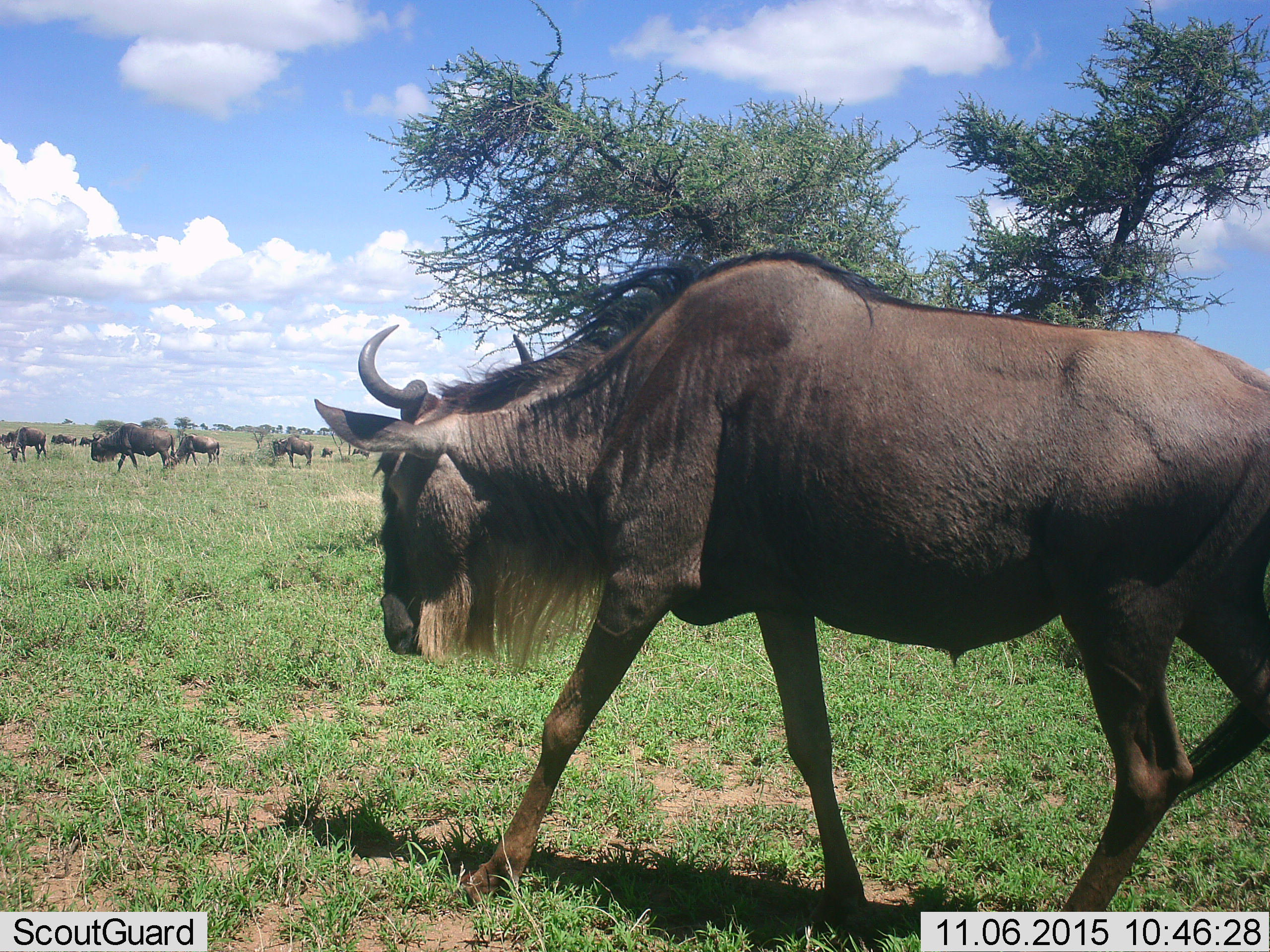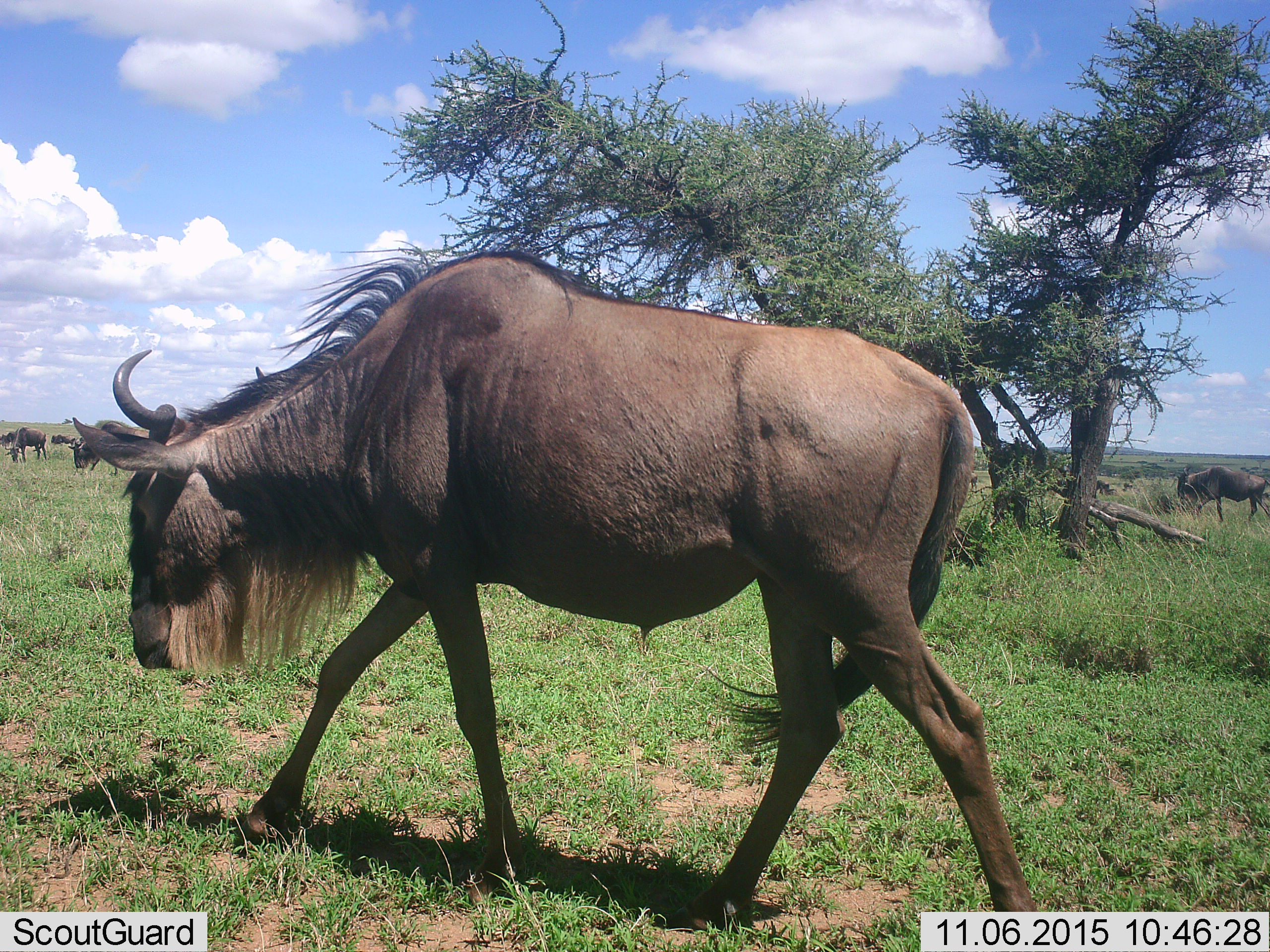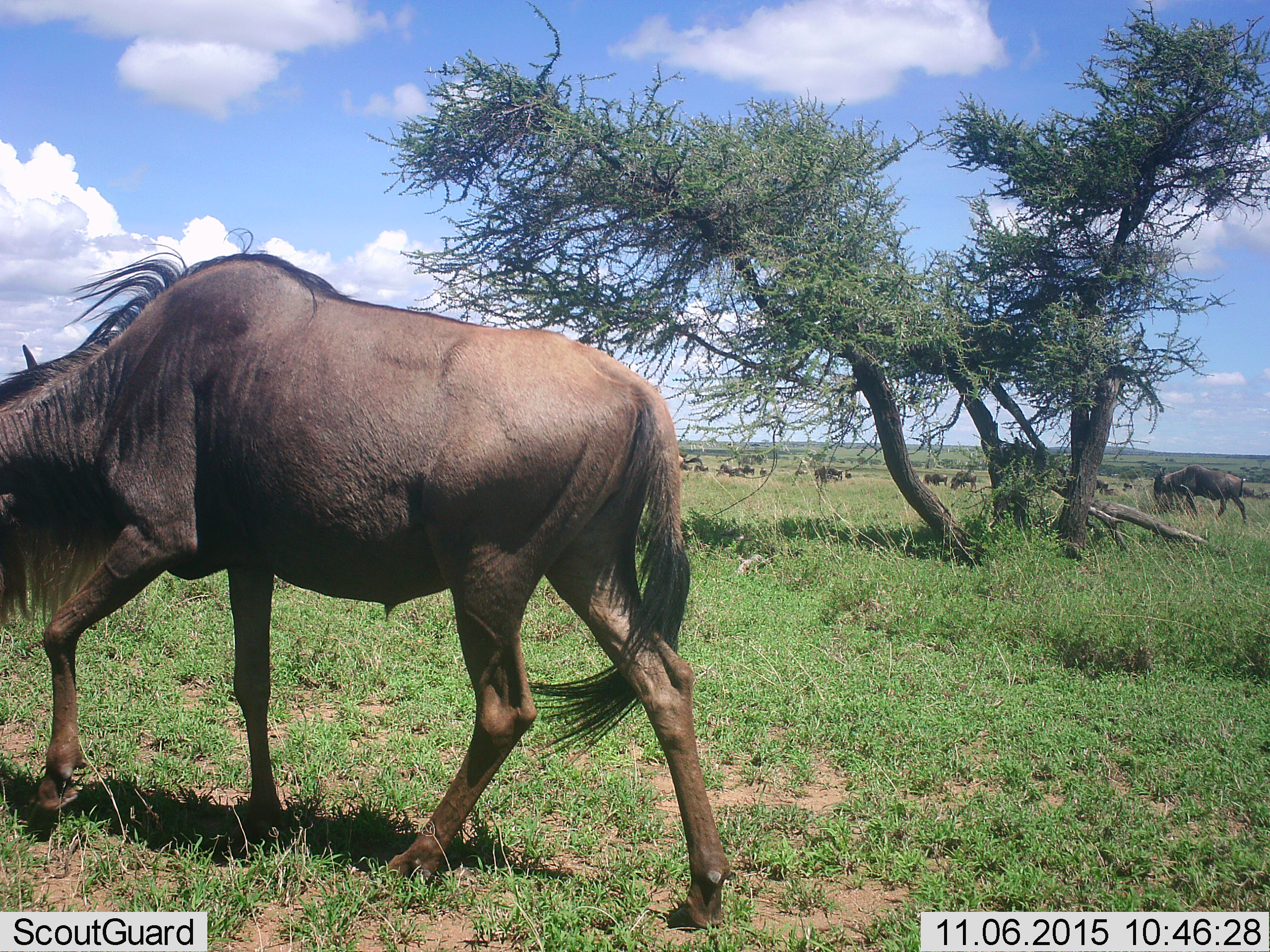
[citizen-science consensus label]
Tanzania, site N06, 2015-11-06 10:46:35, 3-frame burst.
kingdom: Animalia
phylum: Chordata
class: Mammalia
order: Artiodactyla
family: Bovidae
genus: Connochaetes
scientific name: Connochaetes taurinus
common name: blue wildebeest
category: wildebeest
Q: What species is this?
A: Wildebeest (blue wildebeest) (Connochaetes taurinus).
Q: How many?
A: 11-50.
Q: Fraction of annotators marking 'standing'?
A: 12%.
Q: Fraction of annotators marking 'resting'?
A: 0%.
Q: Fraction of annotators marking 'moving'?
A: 88%.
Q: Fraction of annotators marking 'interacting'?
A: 0%.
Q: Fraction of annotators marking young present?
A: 12%.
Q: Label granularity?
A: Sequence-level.